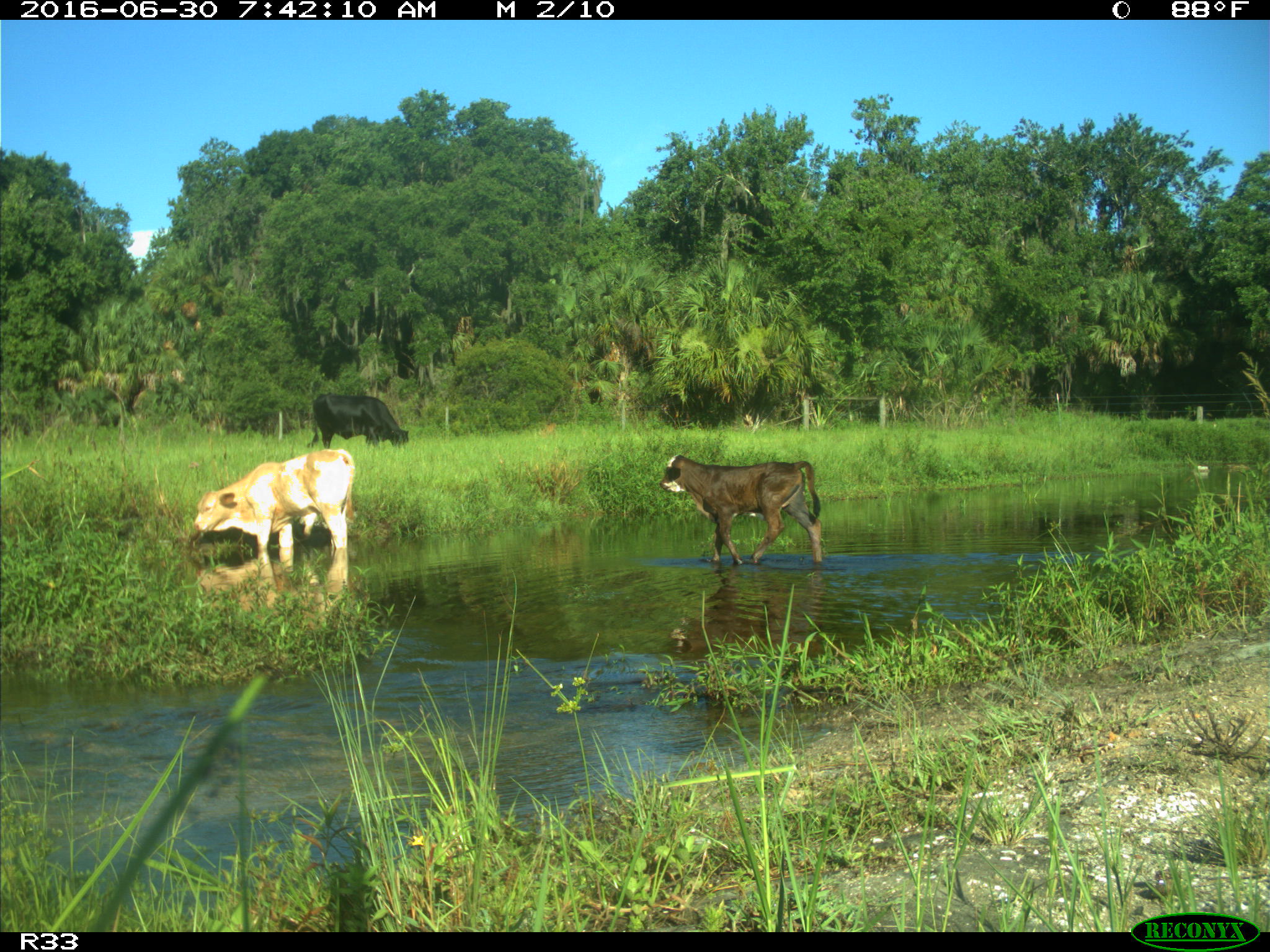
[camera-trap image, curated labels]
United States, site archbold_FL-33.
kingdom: Animalia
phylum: Chordata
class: Mammalia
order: Artiodactyla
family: Bovidae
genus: Bos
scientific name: Bos taurus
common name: domestic cow